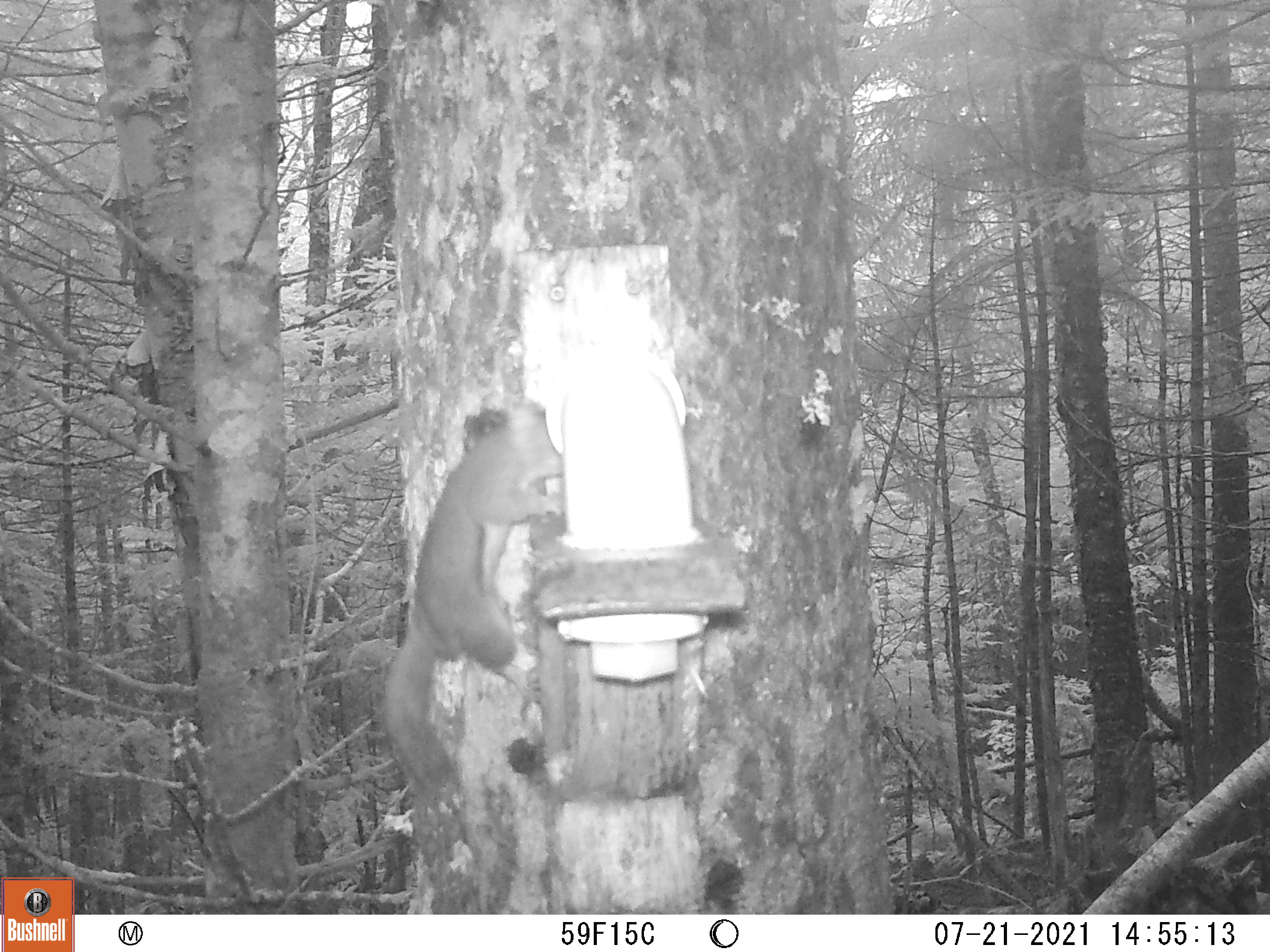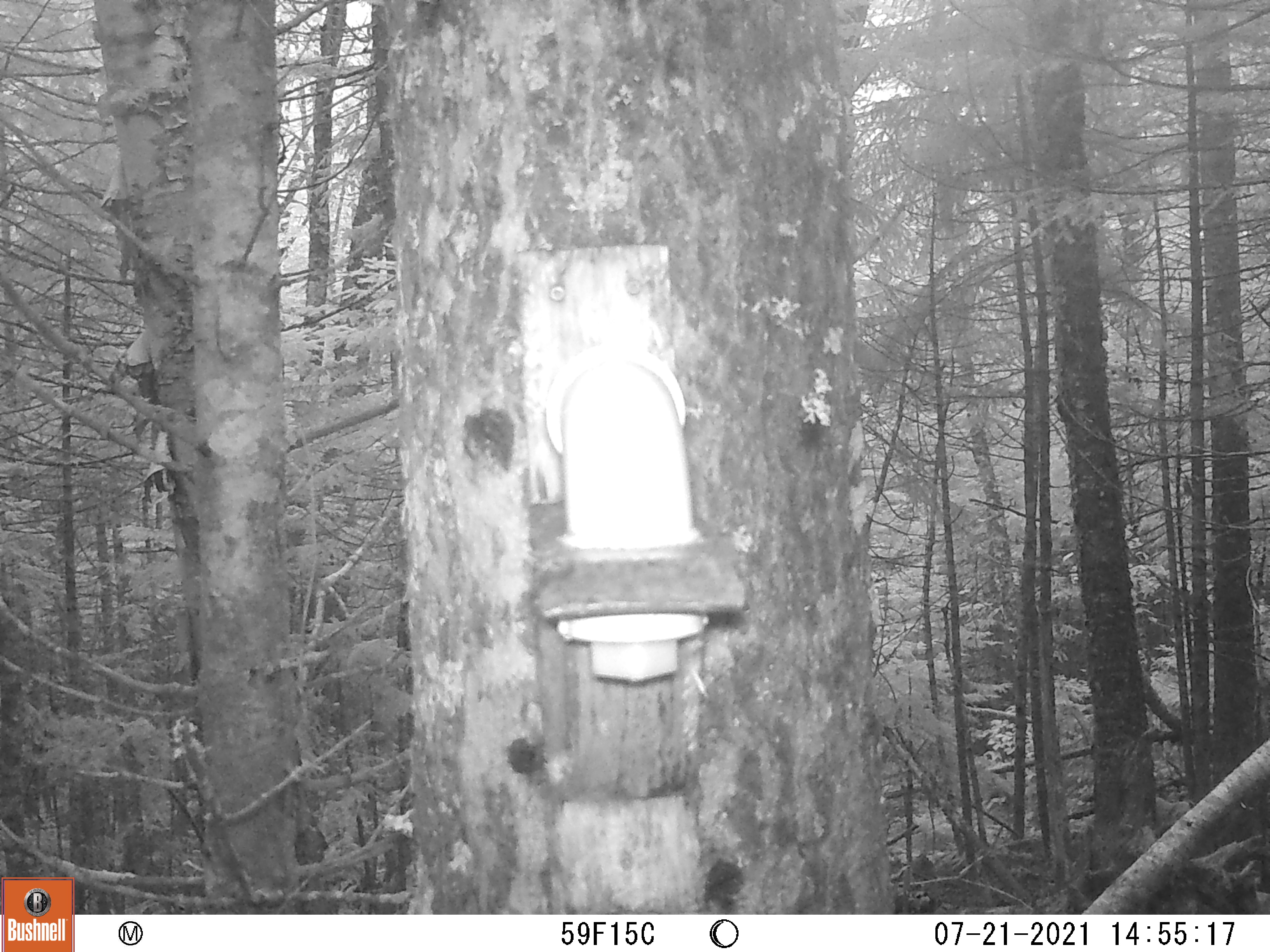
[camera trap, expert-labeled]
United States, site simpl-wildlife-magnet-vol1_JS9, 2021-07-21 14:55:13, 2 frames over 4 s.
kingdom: Animalia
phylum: Chordata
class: Mammalia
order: Rodentia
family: Sciuridae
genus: Tamiasciurus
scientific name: Tamiasciurus hudsonicus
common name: red squirrel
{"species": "red squirrel (Tamiasciurus hudsonicus)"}